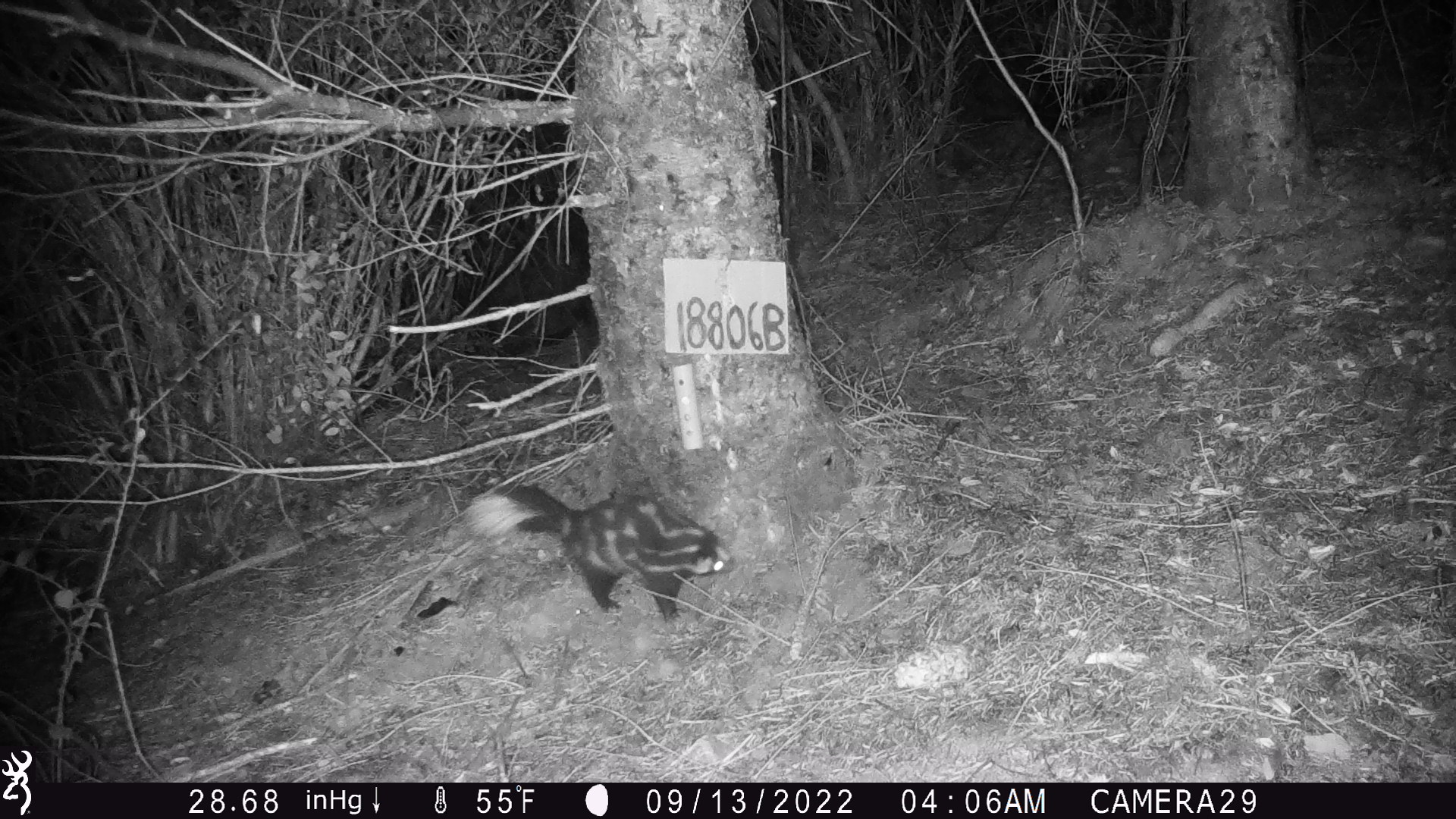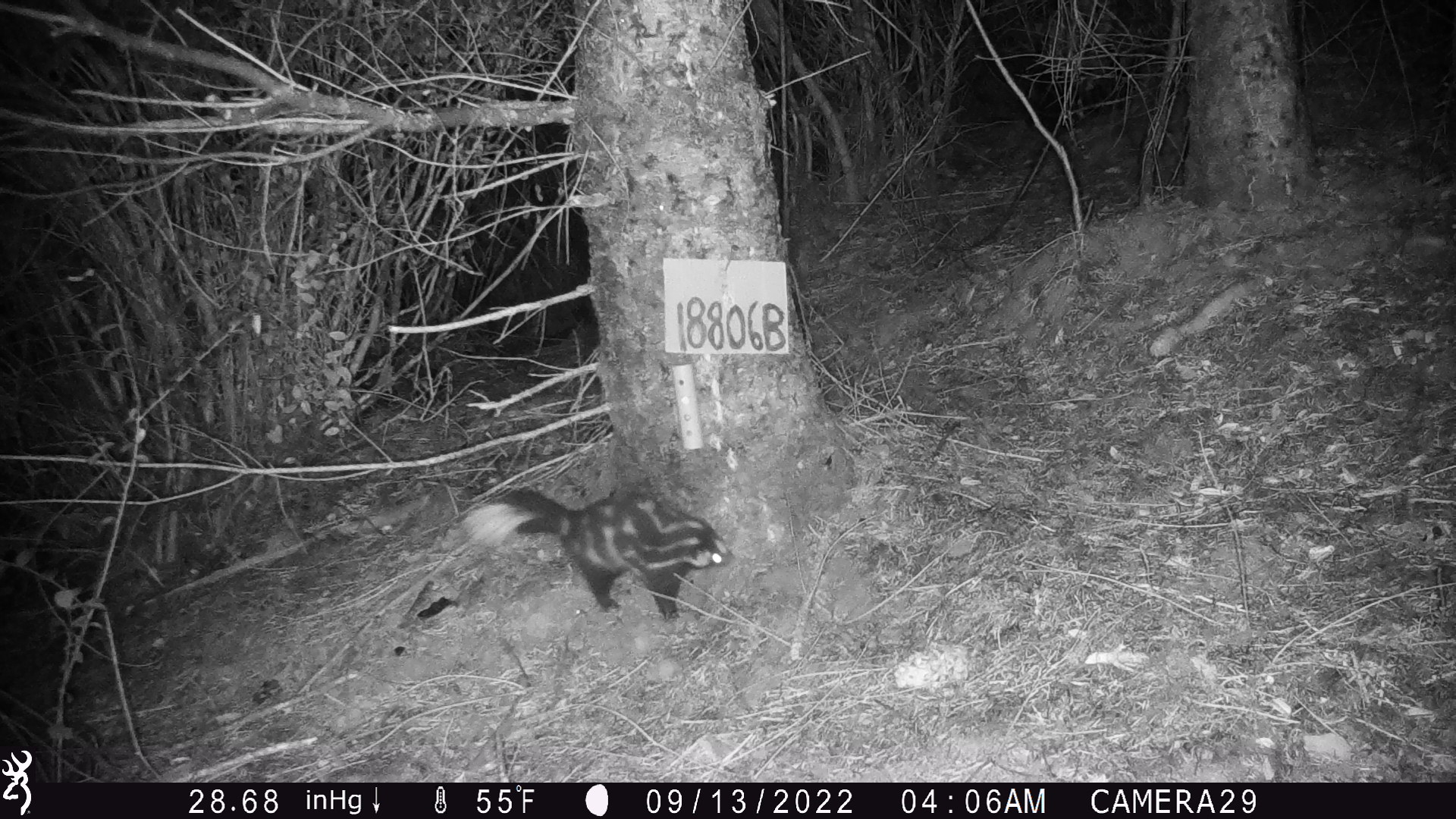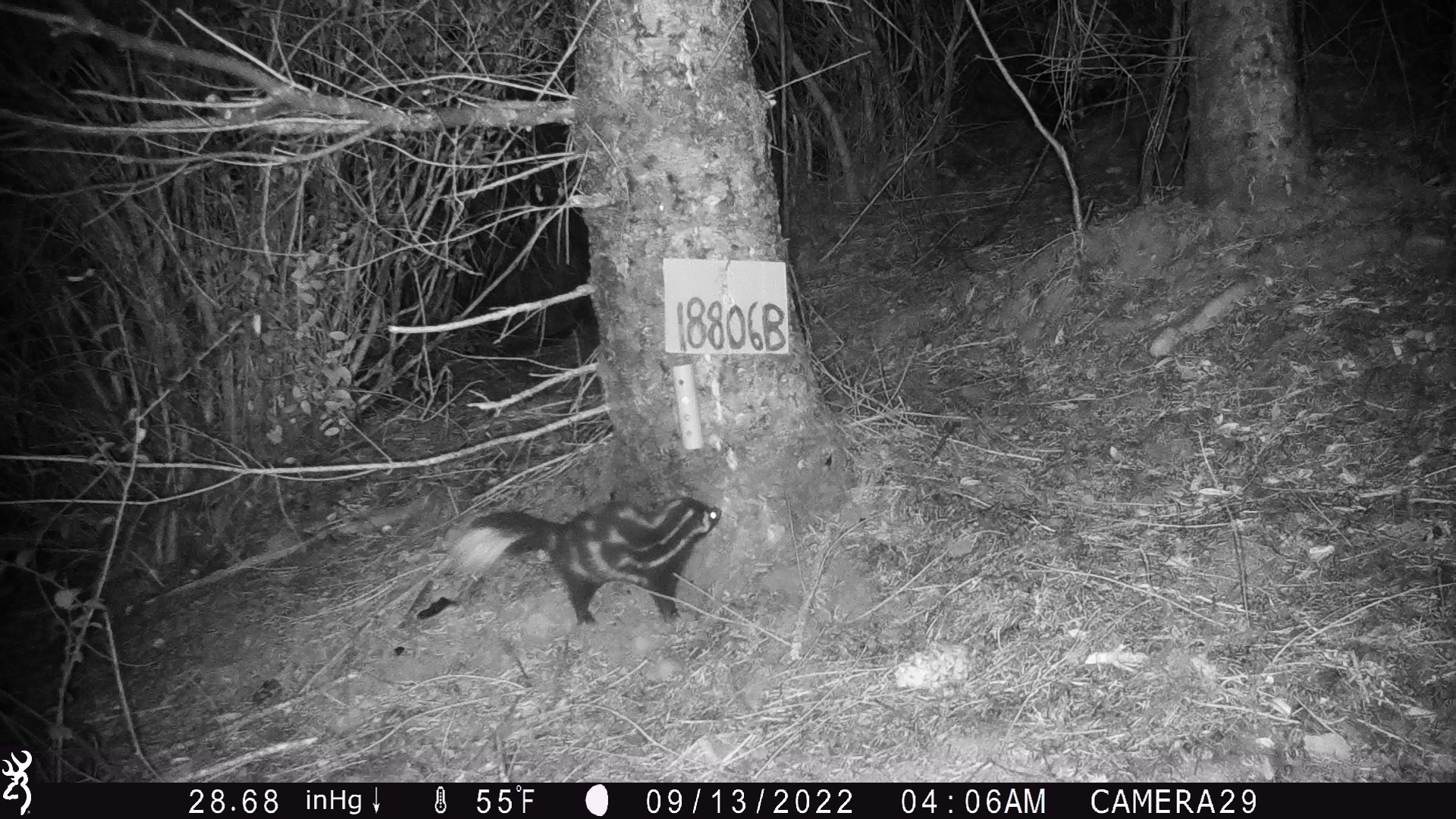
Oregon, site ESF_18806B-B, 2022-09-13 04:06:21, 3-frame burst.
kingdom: Animalia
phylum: Chordata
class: Mammalia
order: Carnivora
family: Mephitidae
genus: Spilogale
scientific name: Spilogale gracilis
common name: western spotted skunk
Western spotted skunk (Spilogale gracilis).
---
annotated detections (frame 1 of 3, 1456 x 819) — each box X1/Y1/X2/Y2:
western spotted skunk: 464/486/743/631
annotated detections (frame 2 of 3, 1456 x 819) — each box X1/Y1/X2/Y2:
western spotted skunk: 461/491/736/630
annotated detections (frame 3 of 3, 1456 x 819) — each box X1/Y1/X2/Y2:
western spotted skunk: 453/489/725/630